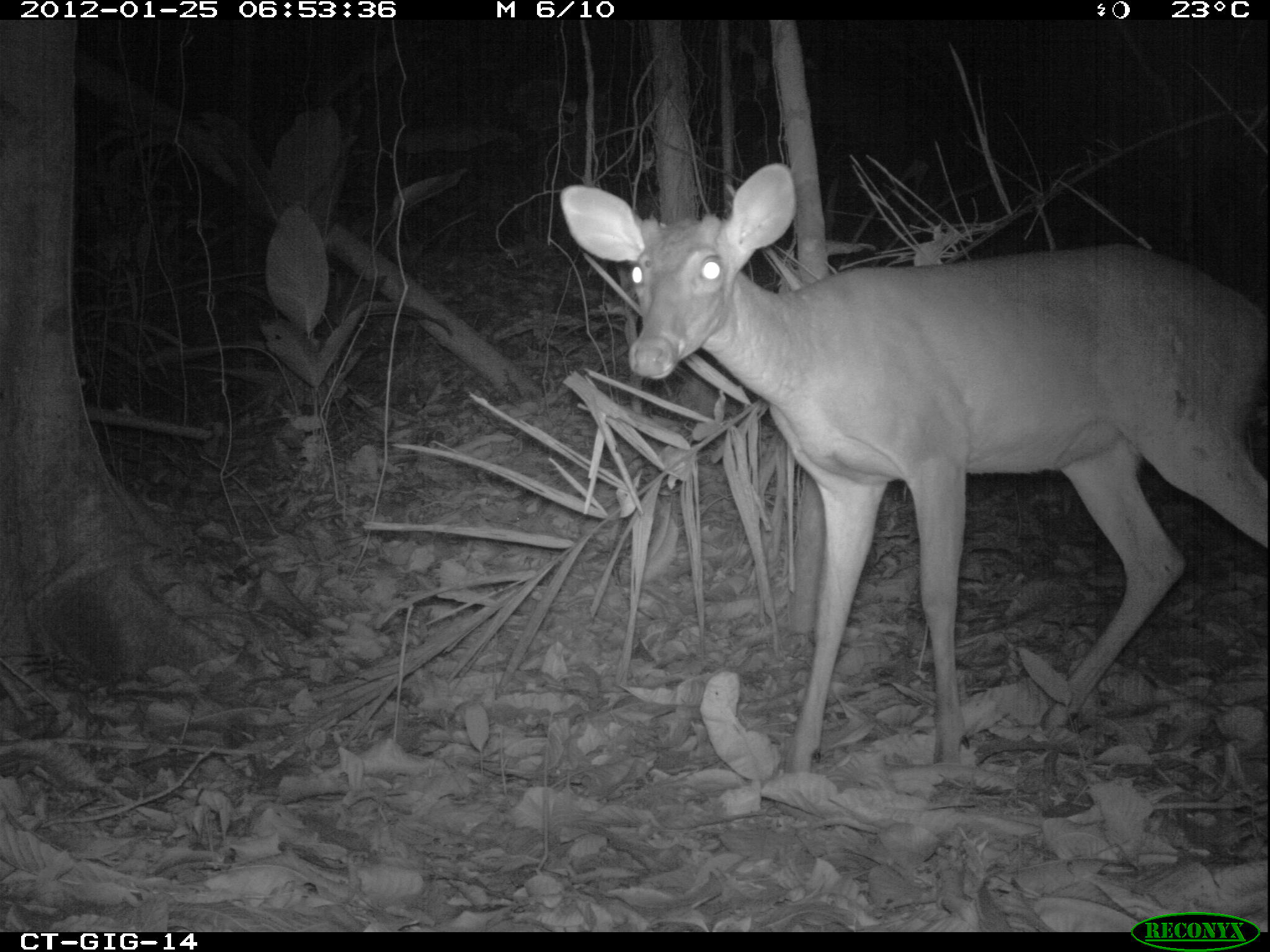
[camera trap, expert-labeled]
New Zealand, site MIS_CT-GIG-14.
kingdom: Animalia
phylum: Chordata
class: Mammalia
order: Artiodactyla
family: Cervidae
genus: Odocoileus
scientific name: Odocoileus virginianus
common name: white-tailed deer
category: white tailed deer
White tailed deer (white-tailed deer) (Odocoileus virginianus).